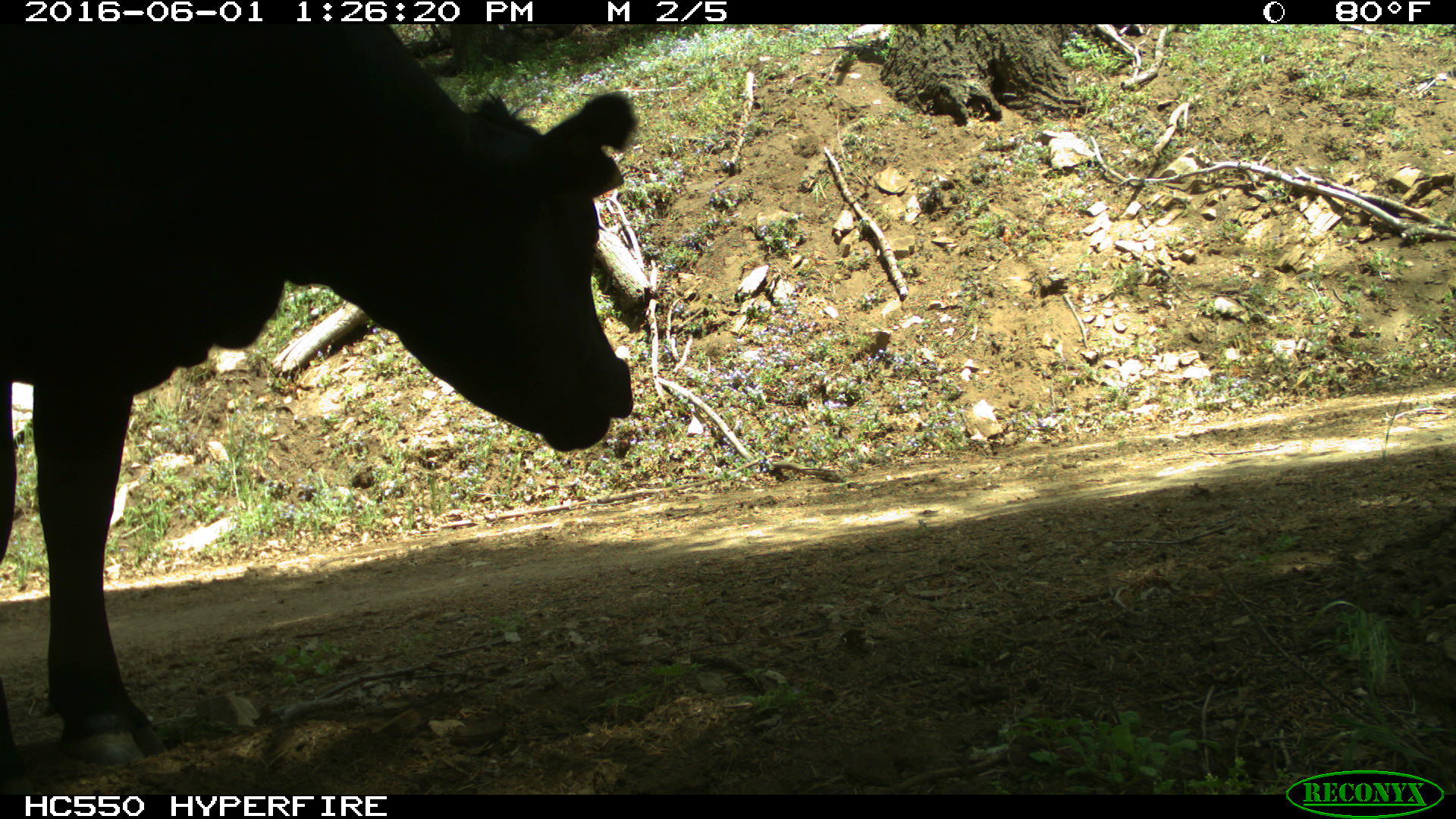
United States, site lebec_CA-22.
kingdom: Animalia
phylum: Chordata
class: Mammalia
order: Artiodactyla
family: Bovidae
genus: Bos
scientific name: Bos taurus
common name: domestic cow